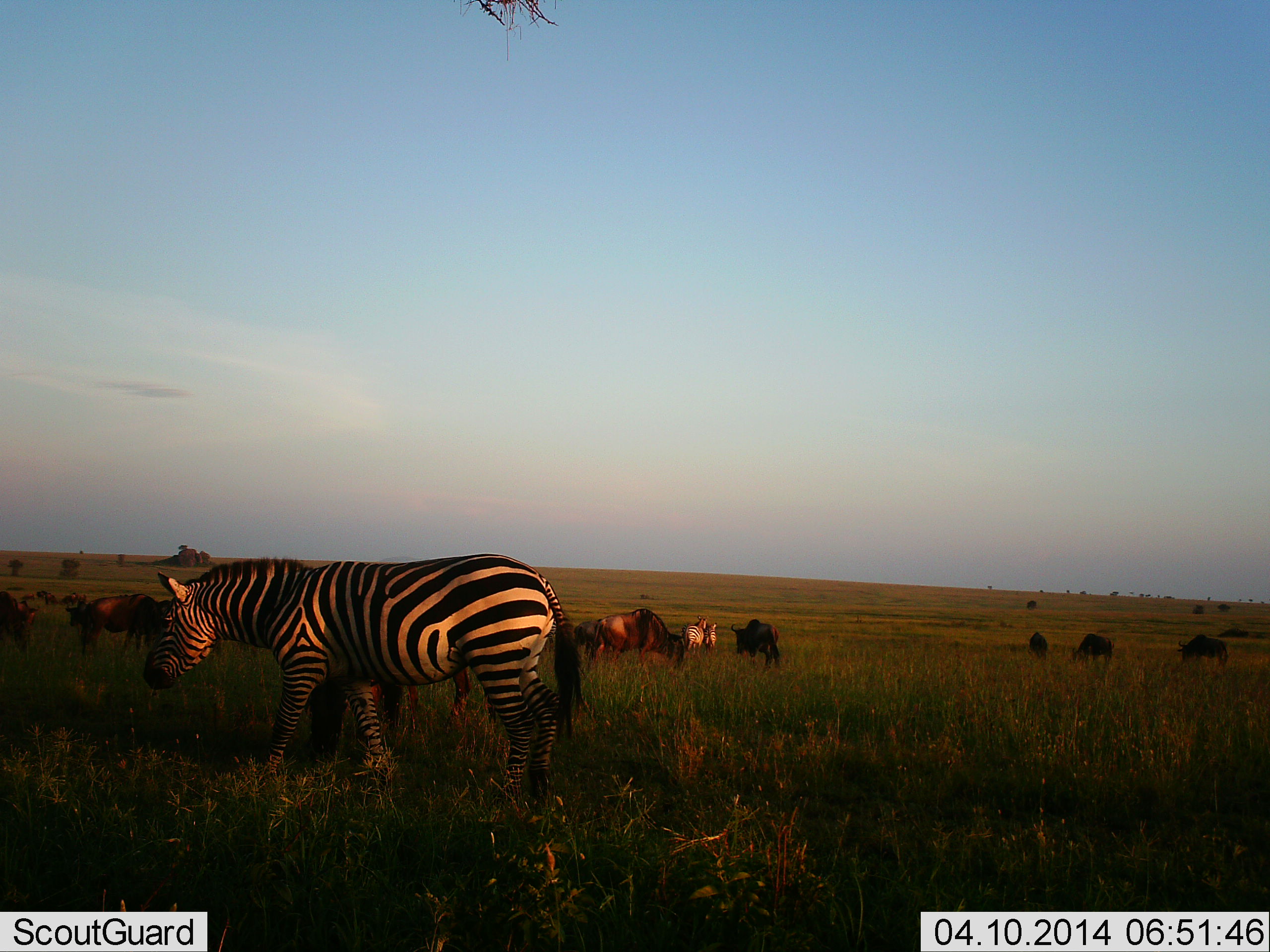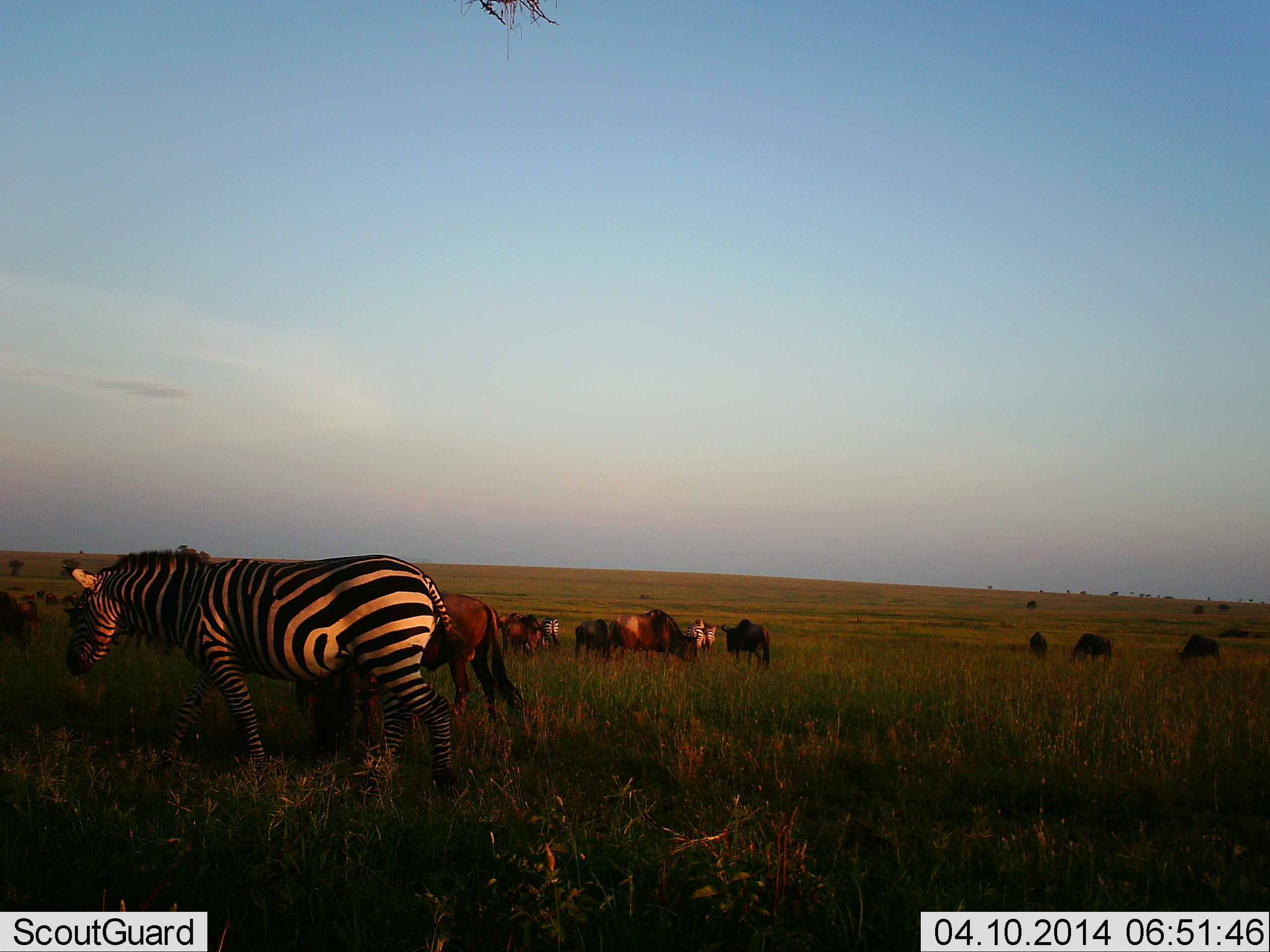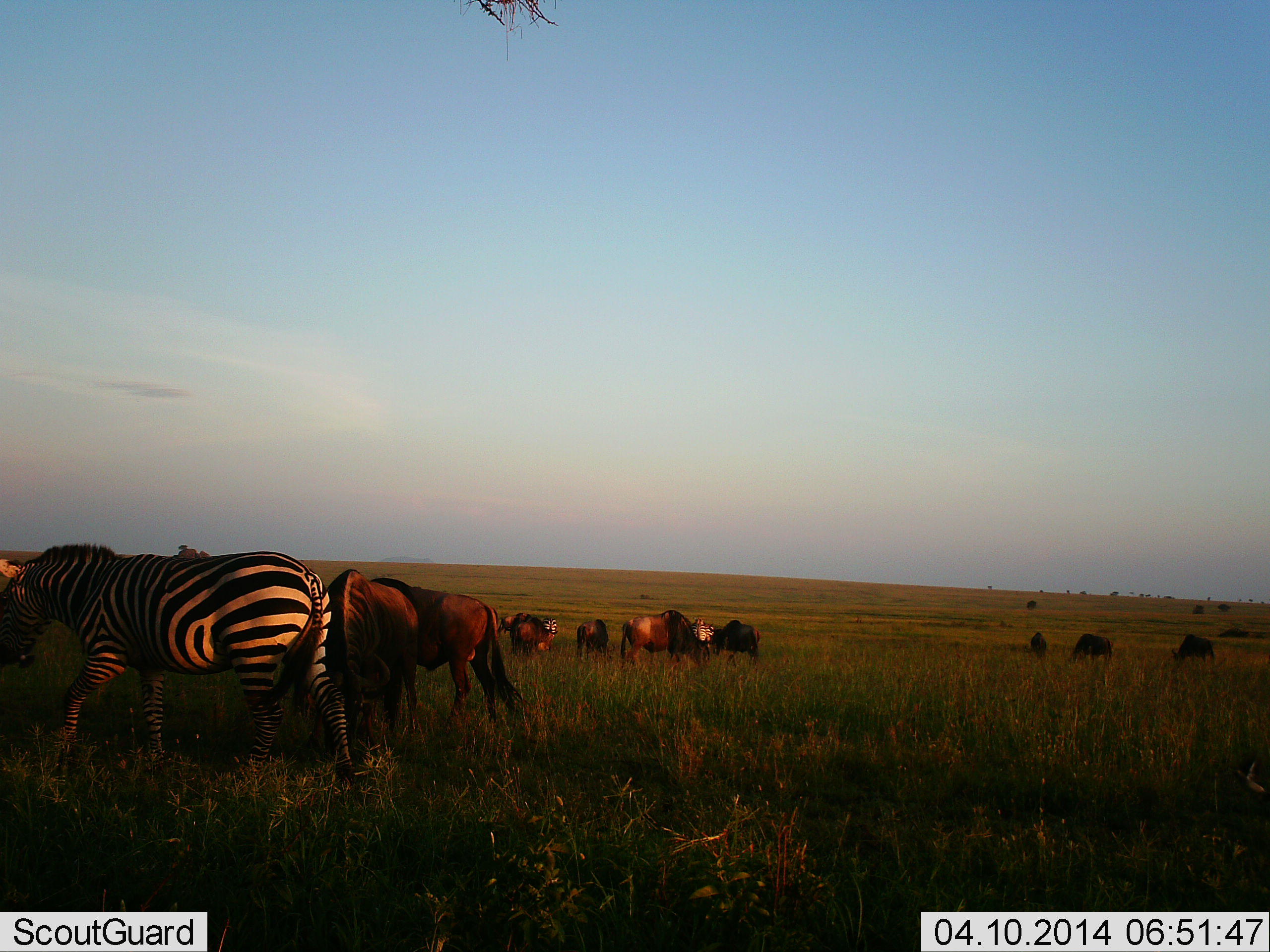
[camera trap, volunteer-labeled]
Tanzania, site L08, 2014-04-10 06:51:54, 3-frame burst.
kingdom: Animalia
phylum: Chordata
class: Mammalia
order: Artiodactyla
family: Bovidae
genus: Connochaetes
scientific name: Connochaetes taurinus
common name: blue wildebeest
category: wildebeest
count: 11-50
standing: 40%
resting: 0%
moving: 20%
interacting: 0%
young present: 0%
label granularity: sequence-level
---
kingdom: Animalia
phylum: Chordata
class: Mammalia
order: Perissodactyla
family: Equidae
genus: Equus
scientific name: Equus quagga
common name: plains zebra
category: zebra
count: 1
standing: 18%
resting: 0%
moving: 91%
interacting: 0%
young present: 0%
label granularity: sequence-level